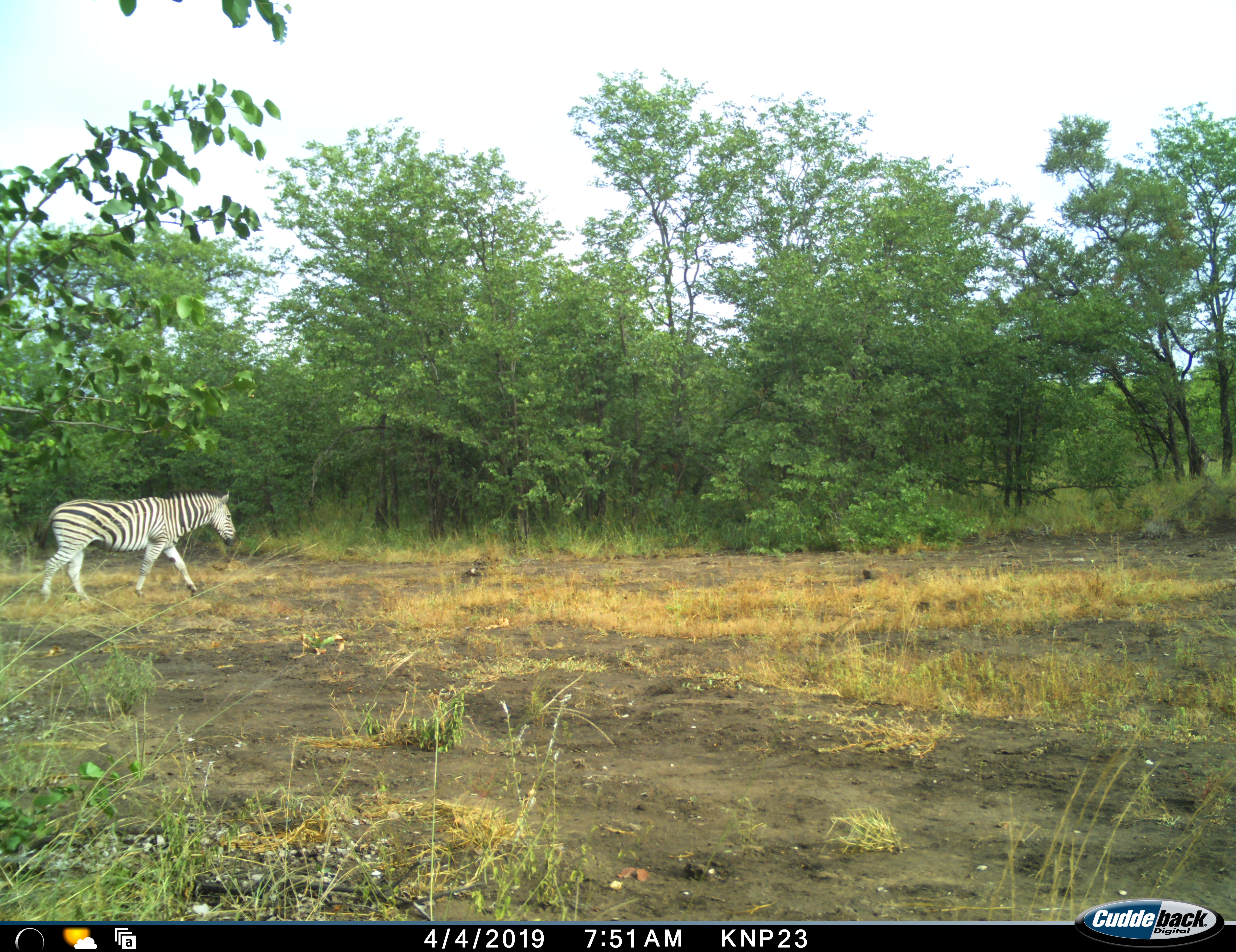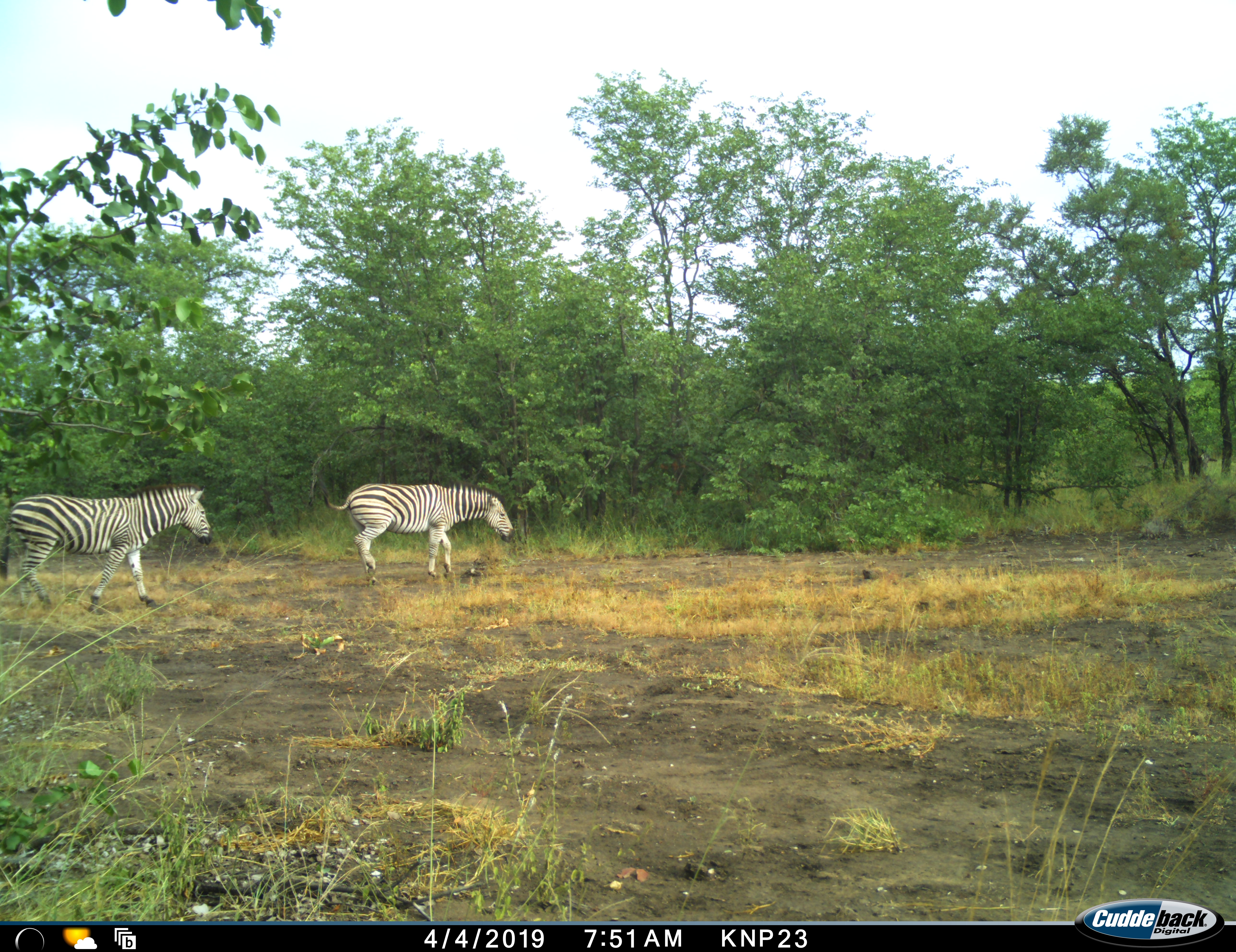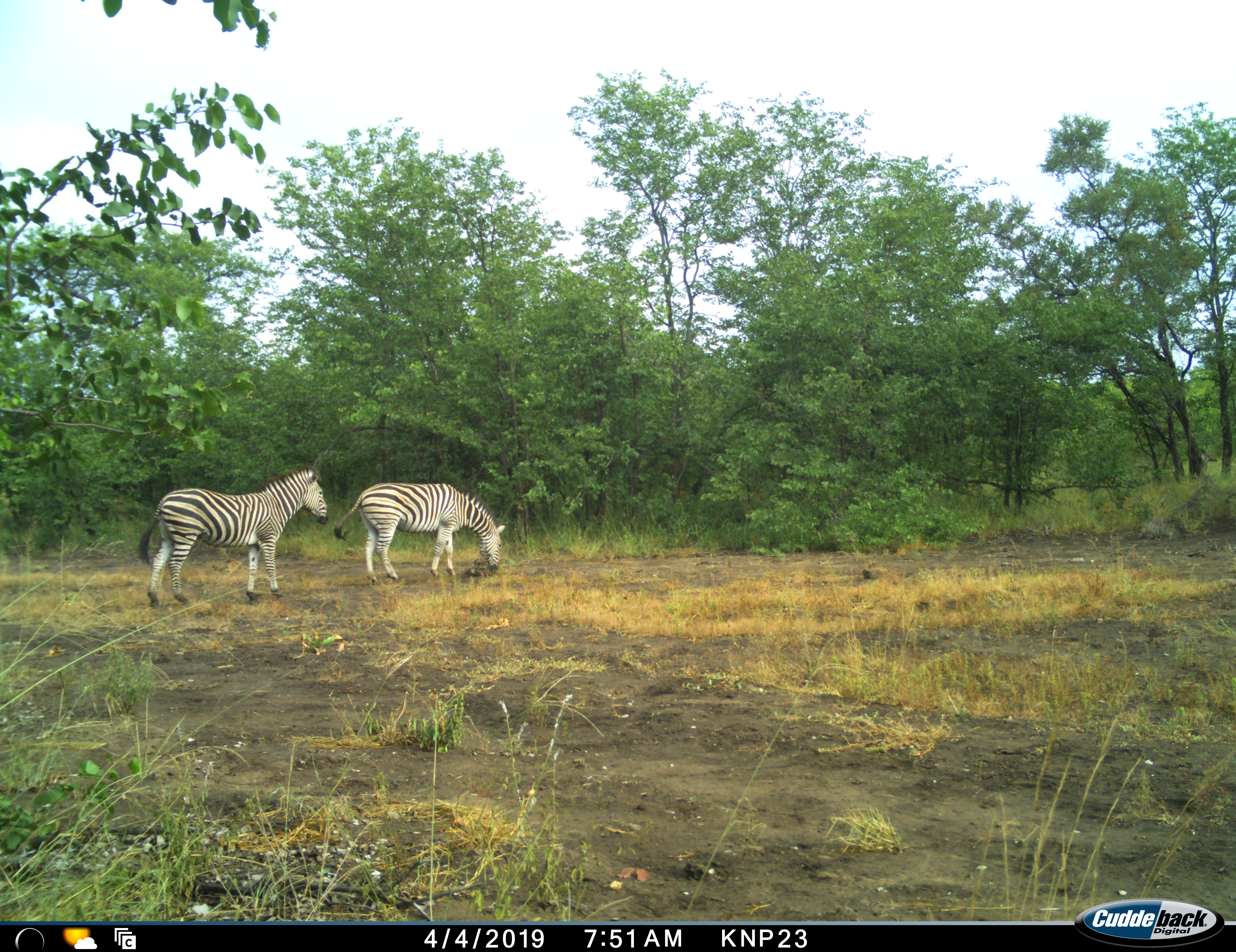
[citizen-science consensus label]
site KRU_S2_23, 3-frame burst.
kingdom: Animalia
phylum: Chordata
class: Mammalia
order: Perissodactyla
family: Equidae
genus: Equus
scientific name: Equus quagga burchellii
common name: burchell's zebra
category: zebraburchells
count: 2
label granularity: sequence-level